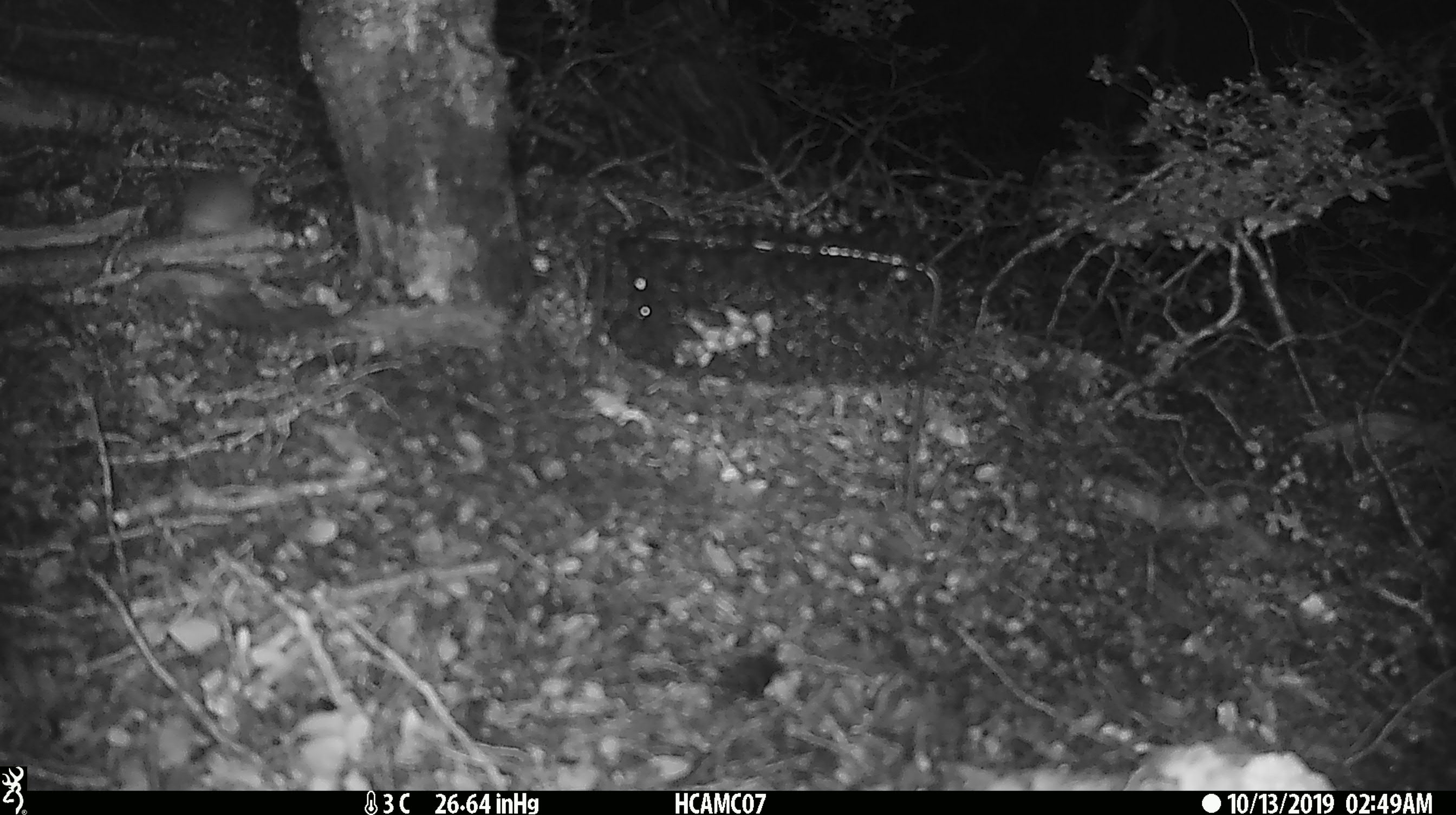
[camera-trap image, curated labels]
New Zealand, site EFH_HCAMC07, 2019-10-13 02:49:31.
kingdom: Animalia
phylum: Chordata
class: Mammalia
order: Rodentia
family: Muridae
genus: Mus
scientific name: Mus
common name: mouse